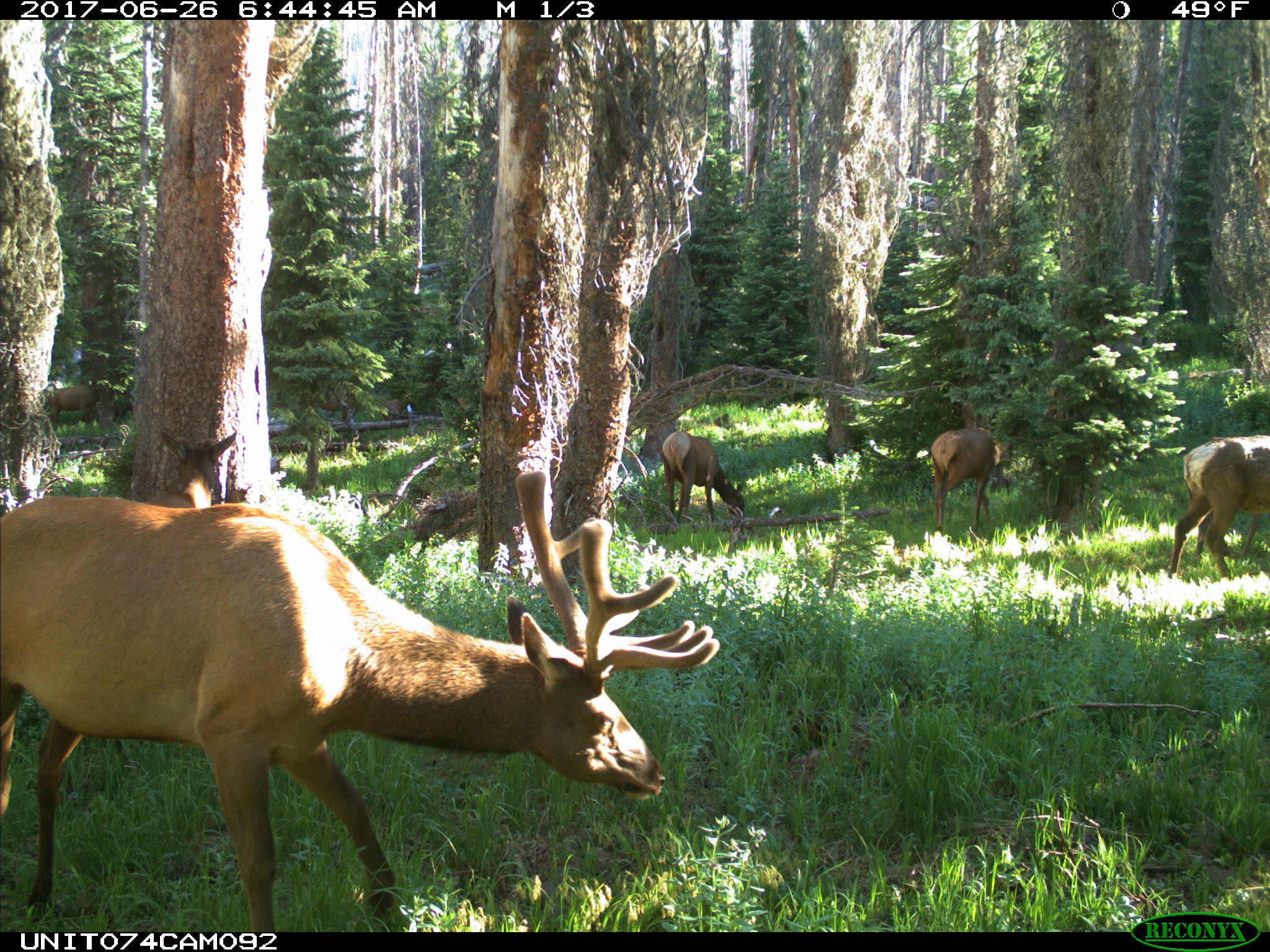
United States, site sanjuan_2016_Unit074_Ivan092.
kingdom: Animalia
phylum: Chordata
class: Mammalia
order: Artiodactyla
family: Cervidae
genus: Cervus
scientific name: Cervus elaphus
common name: red deer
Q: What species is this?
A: Cervus elaphus (red deer).